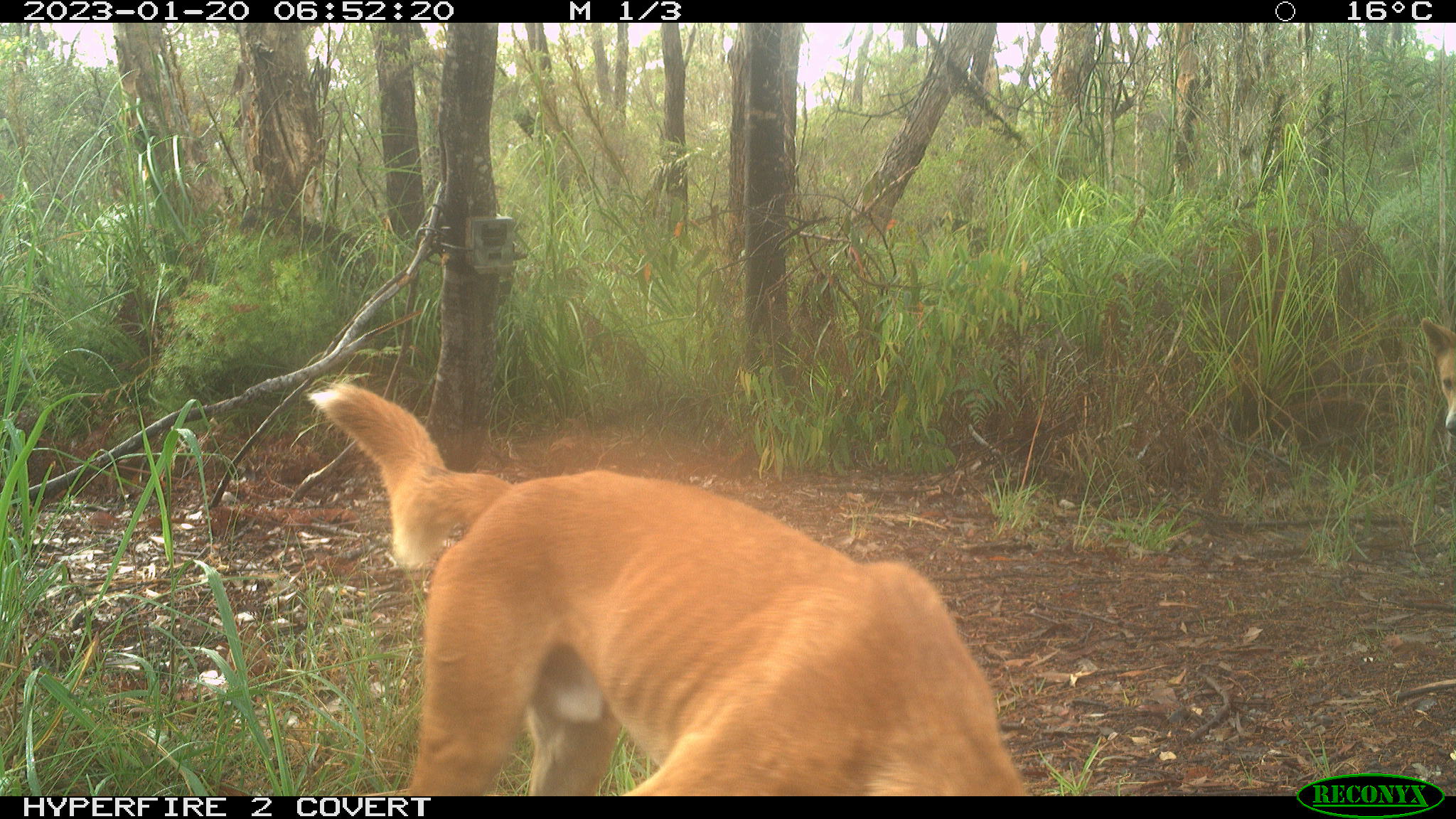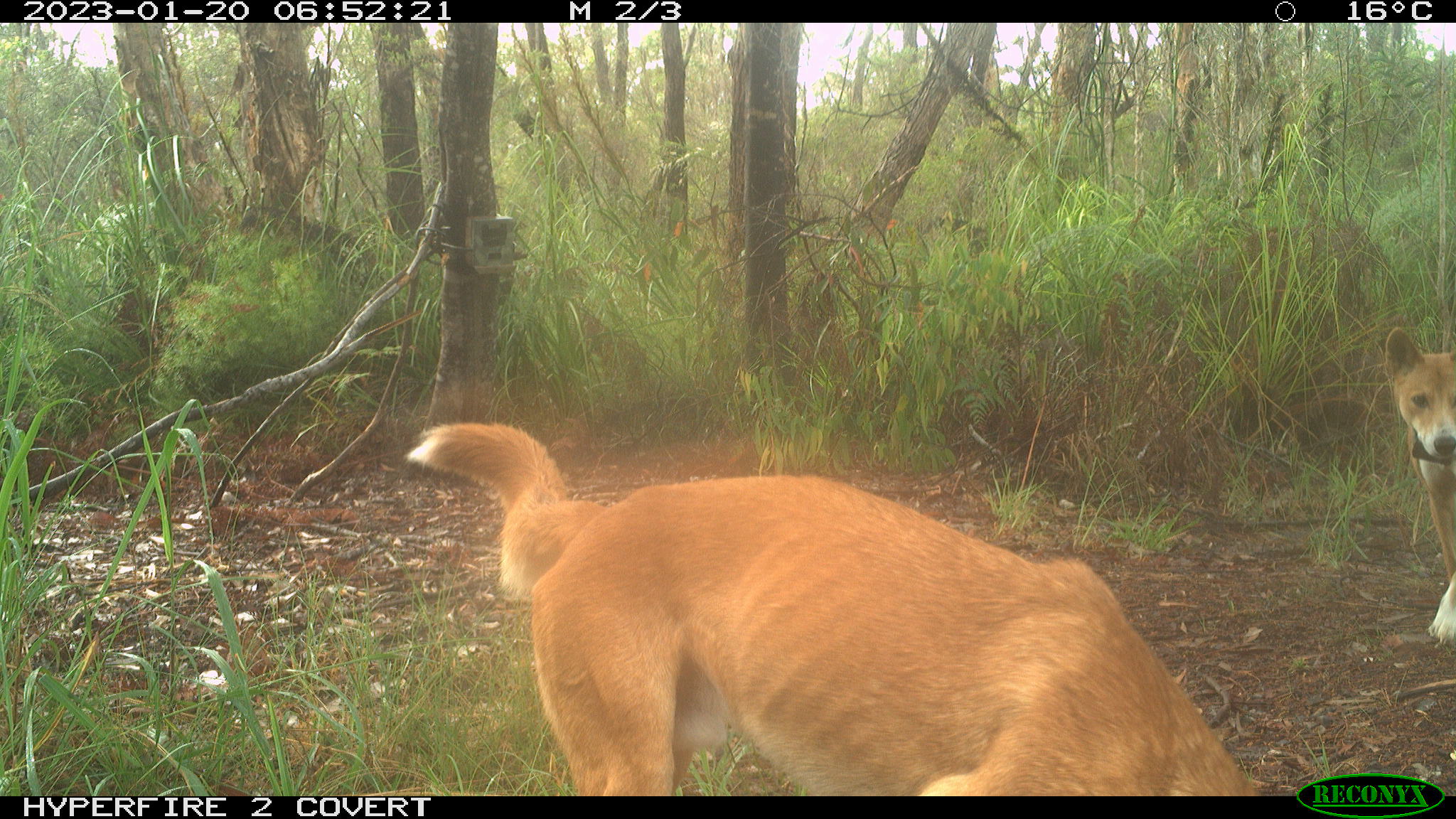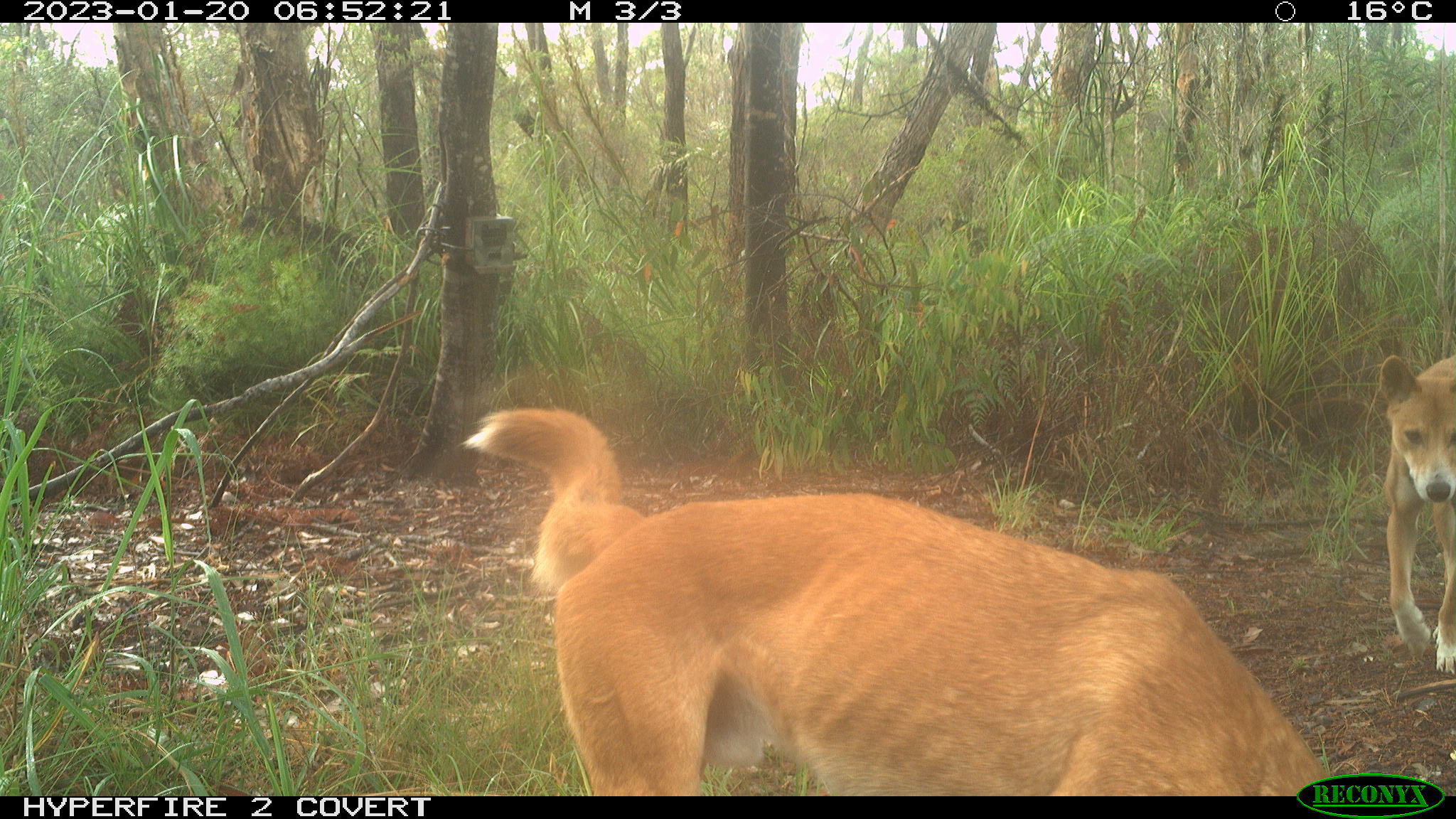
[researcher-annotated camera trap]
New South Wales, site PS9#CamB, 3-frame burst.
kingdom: Animalia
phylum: Chordata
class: Mammalia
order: Carnivora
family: Canidae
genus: Canis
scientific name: Canis familiaris dingo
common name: dingo